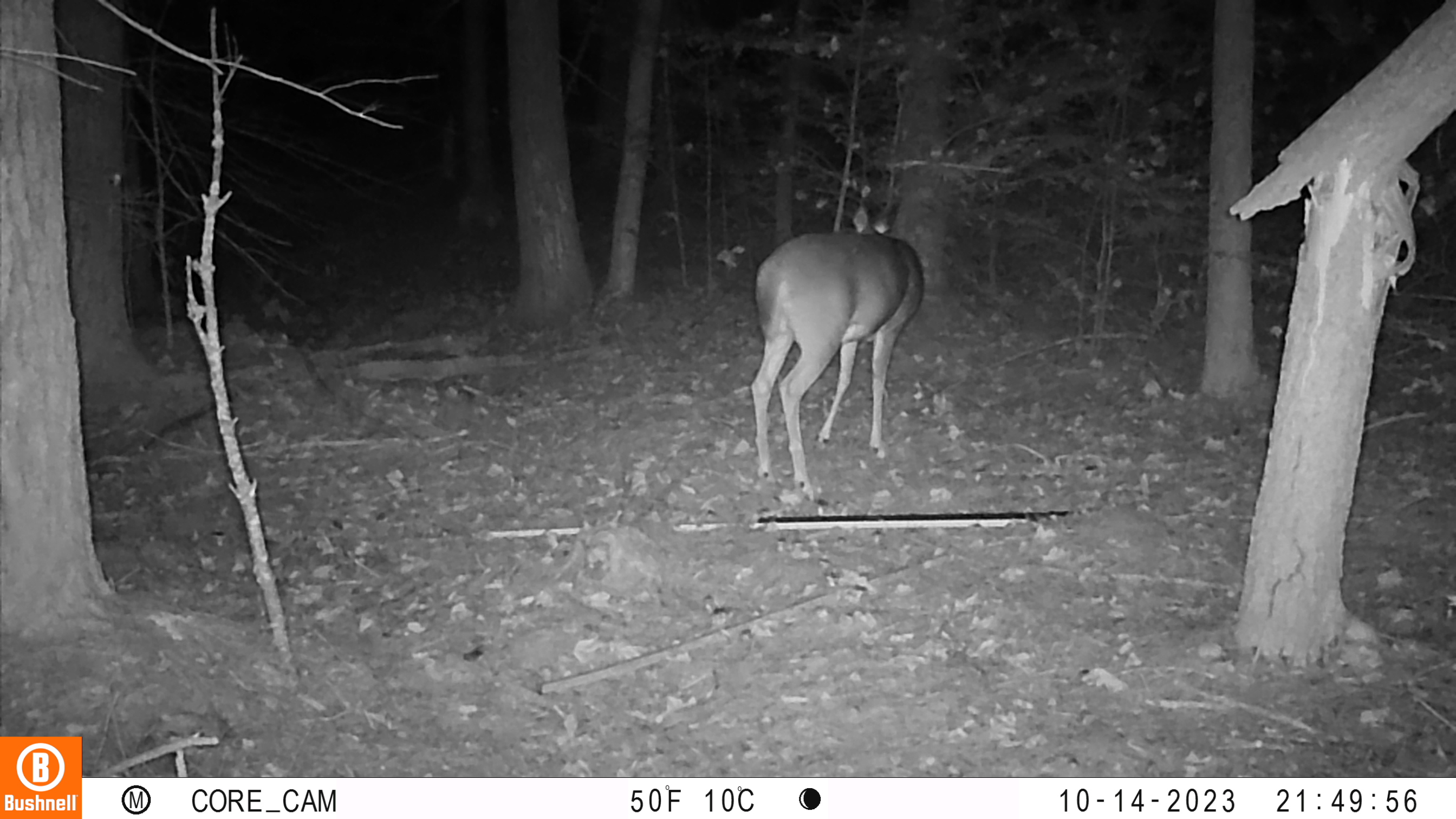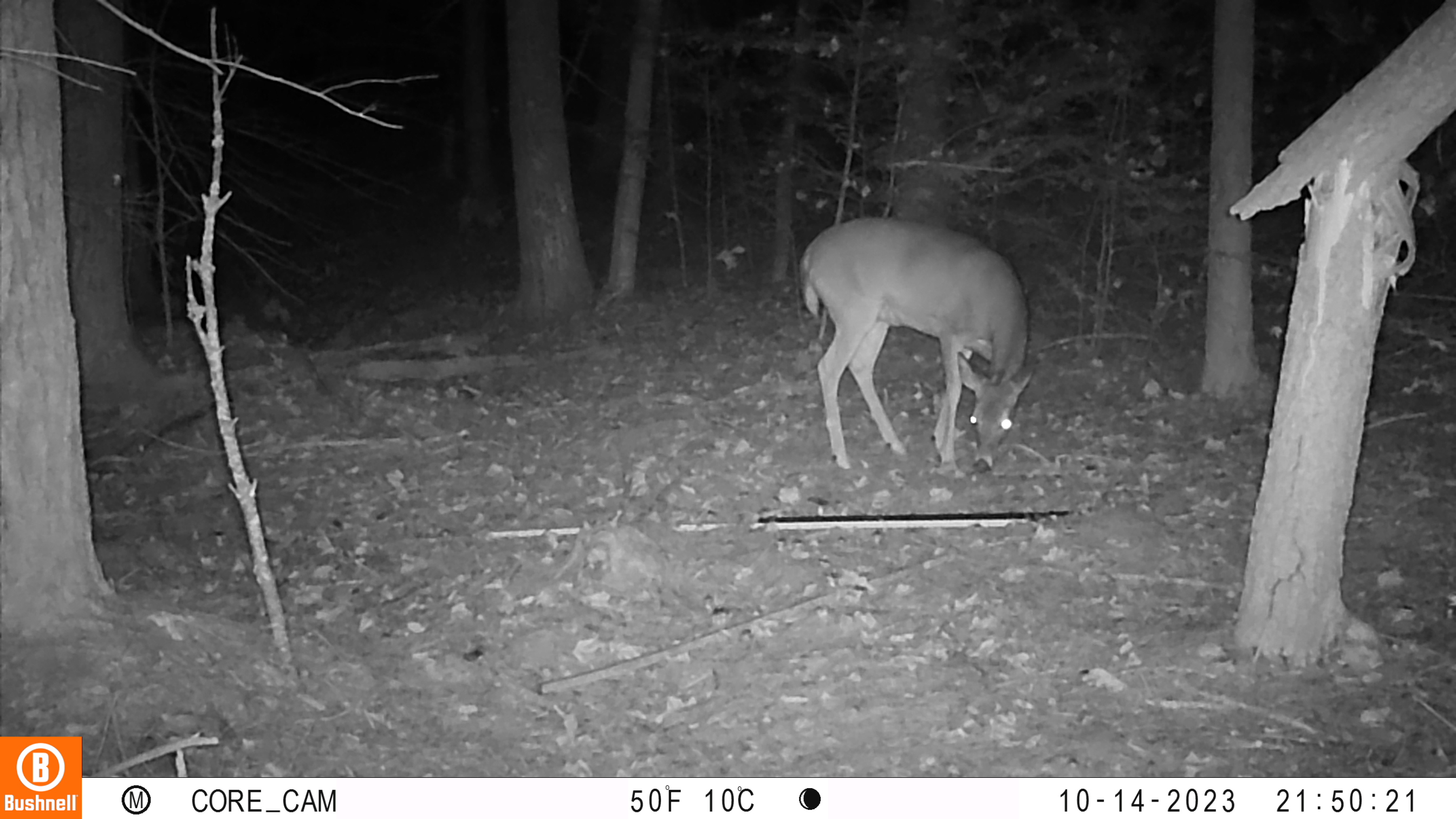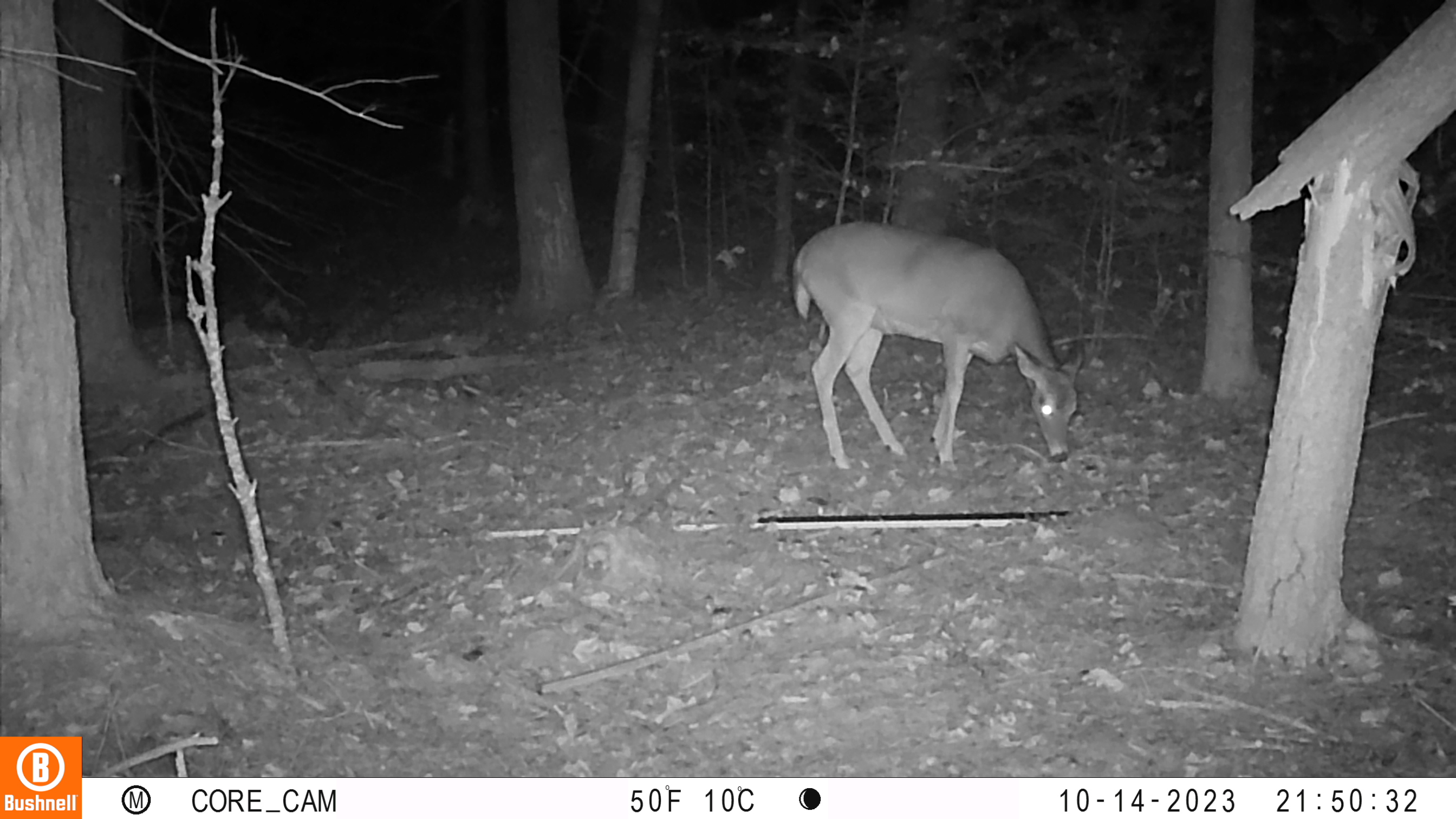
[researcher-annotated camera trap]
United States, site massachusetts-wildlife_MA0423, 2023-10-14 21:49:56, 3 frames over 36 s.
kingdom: Animalia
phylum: Chordata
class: Mammalia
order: Artiodactyla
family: Cervidae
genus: Odocoileus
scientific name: Odocoileus virginianus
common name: white-tailed deer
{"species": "white-tailed deer (Odocoileus virginianus)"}